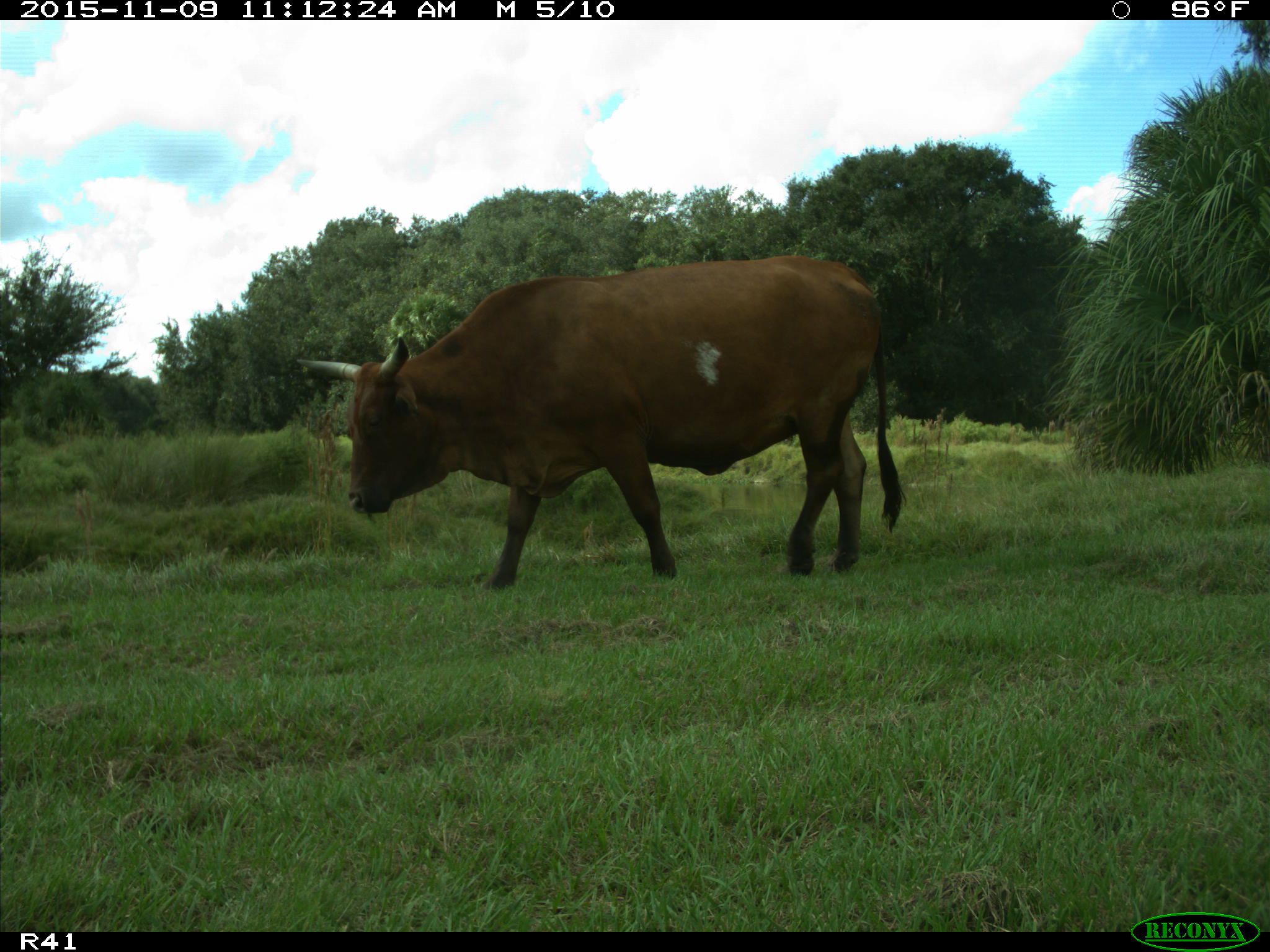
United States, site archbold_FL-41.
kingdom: Animalia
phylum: Chordata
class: Mammalia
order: Artiodactyla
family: Bovidae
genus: Bos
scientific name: Bos taurus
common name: domestic cow